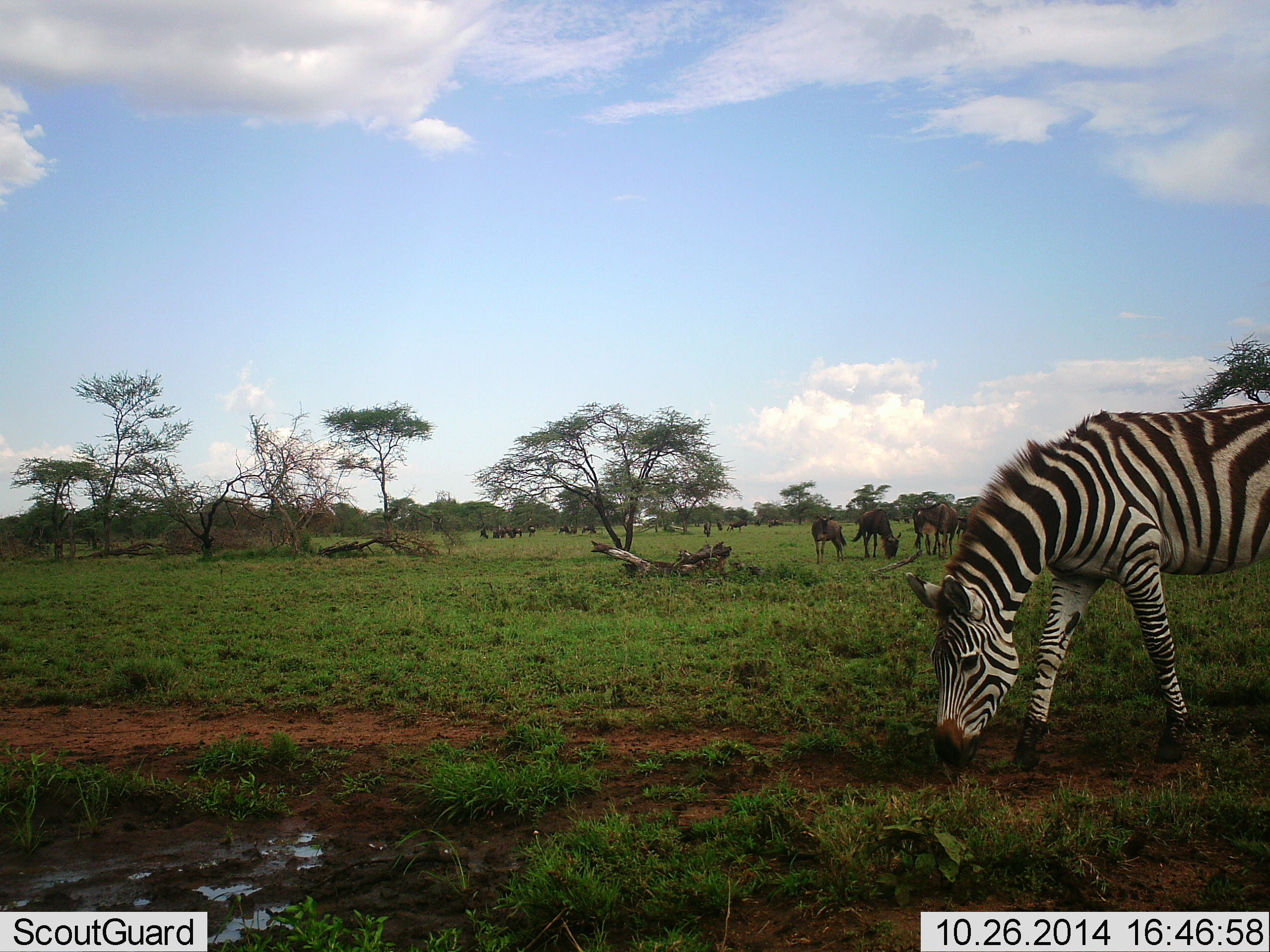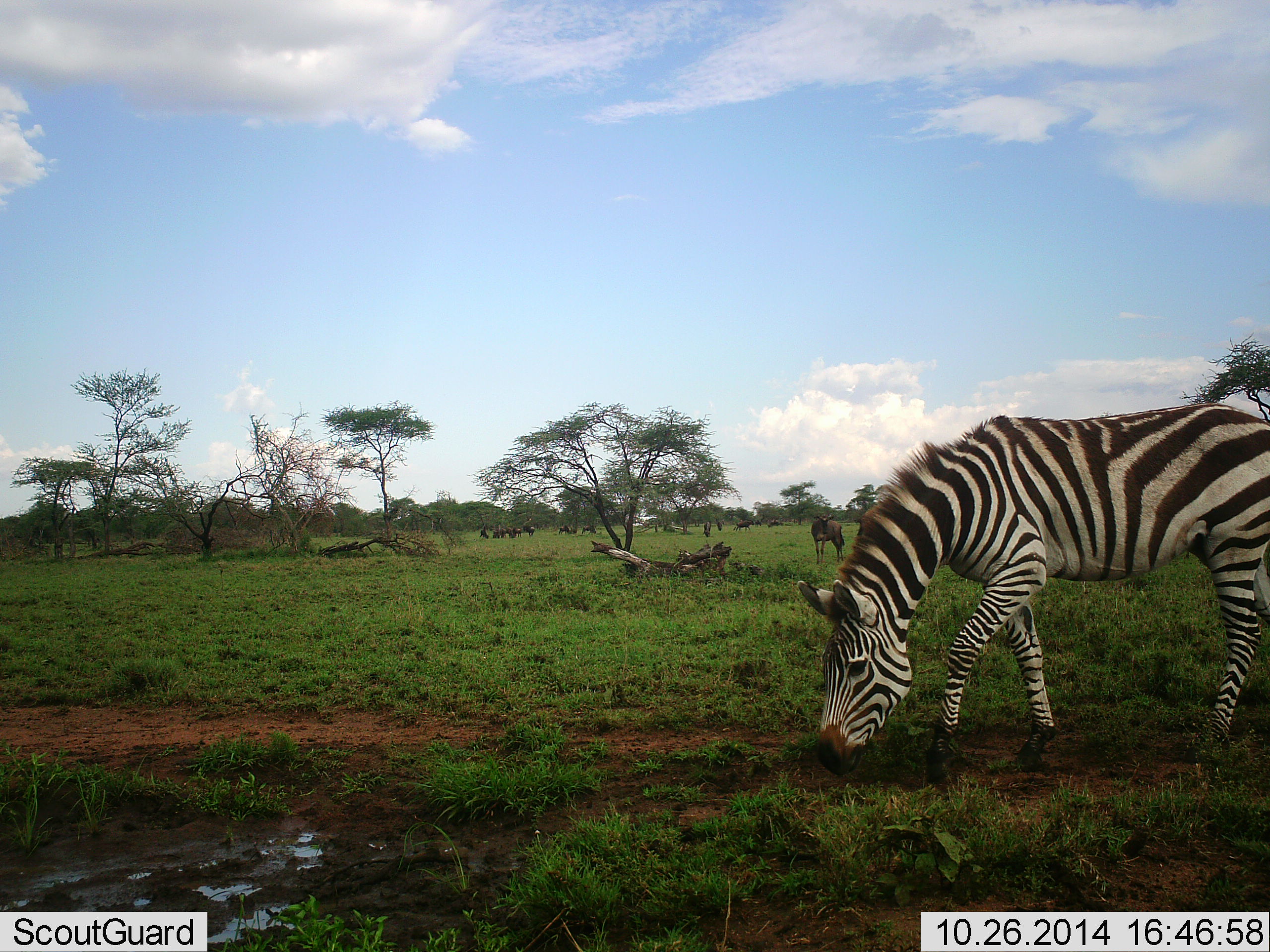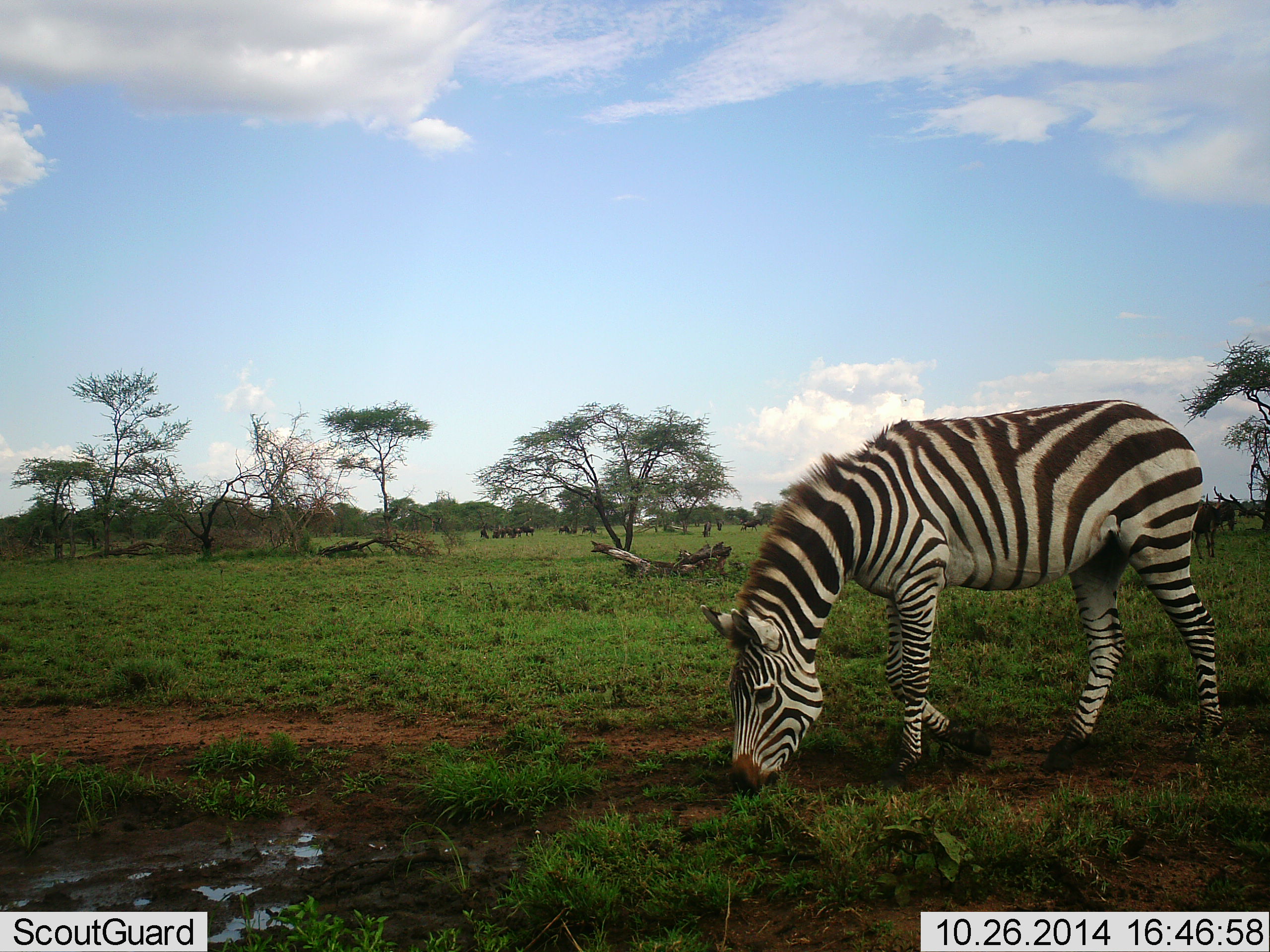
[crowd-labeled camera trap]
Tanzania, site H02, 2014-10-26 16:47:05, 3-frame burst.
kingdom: Animalia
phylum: Chordata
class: Mammalia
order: Artiodactyla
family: Bovidae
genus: Connochaetes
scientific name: Connochaetes taurinus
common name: blue wildebeest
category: wildebeest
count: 11-50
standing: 70%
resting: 20%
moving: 40%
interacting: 0%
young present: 0%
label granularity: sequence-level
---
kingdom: Animalia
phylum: Chordata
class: Mammalia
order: Perissodactyla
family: Equidae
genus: Equus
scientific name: Equus quagga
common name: plains zebra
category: zebra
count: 1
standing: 27%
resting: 0%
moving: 55%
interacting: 0%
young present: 0%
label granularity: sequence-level